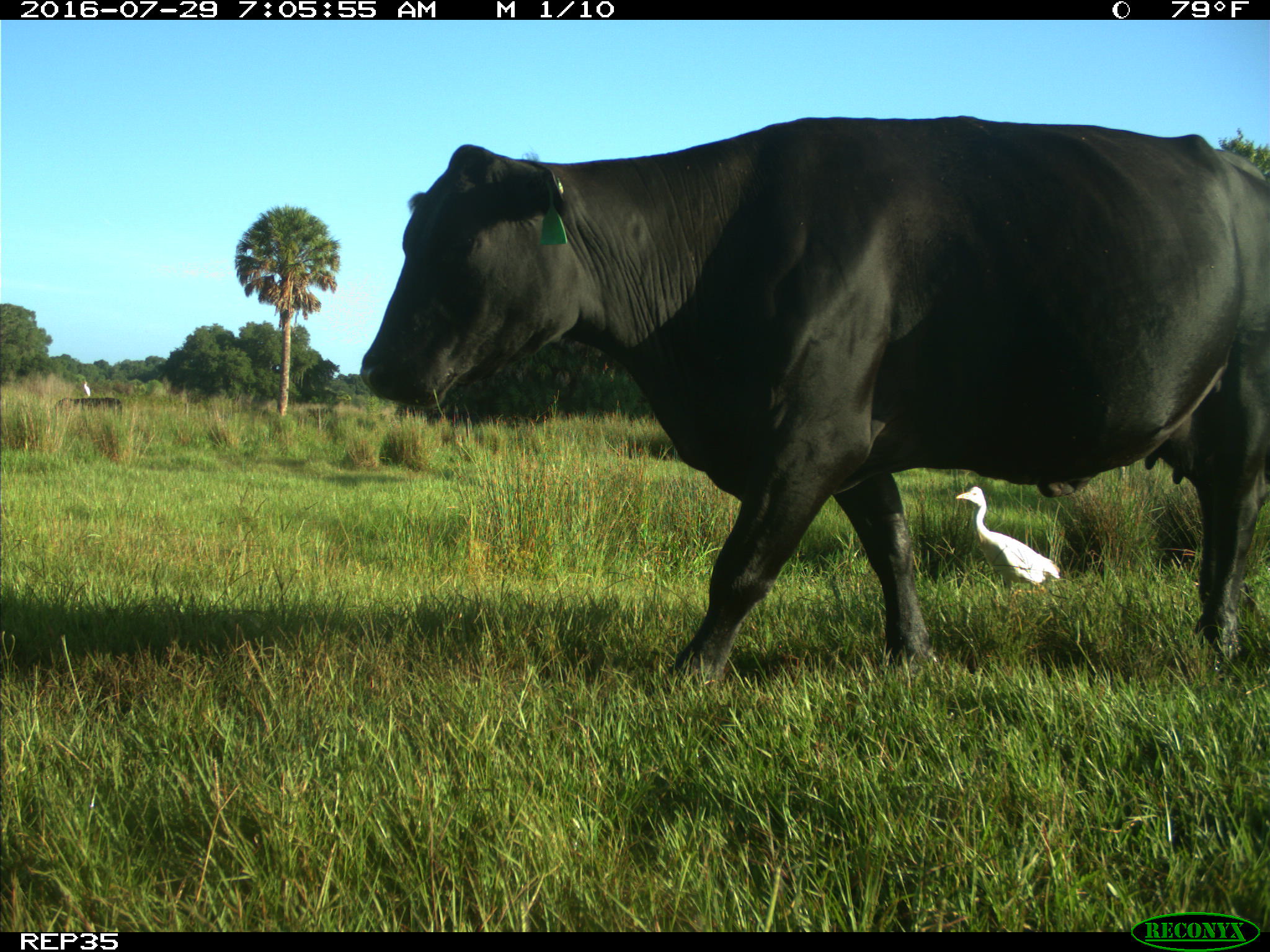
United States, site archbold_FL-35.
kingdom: Animalia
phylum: Chordata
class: Mammalia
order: Artiodactyla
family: Bovidae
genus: Bos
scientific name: Bos taurus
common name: domestic cow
Bos taurus (domestic cow).